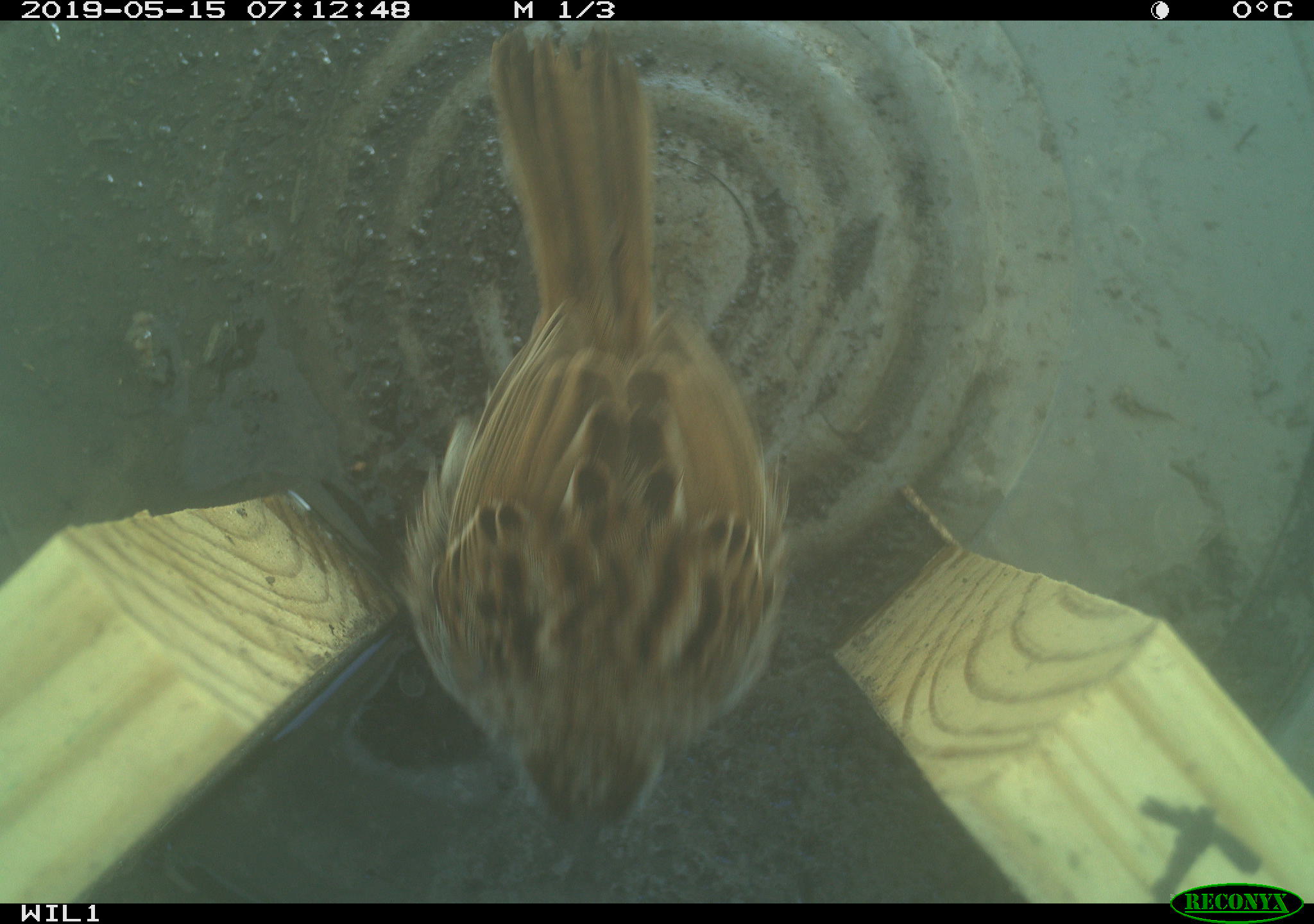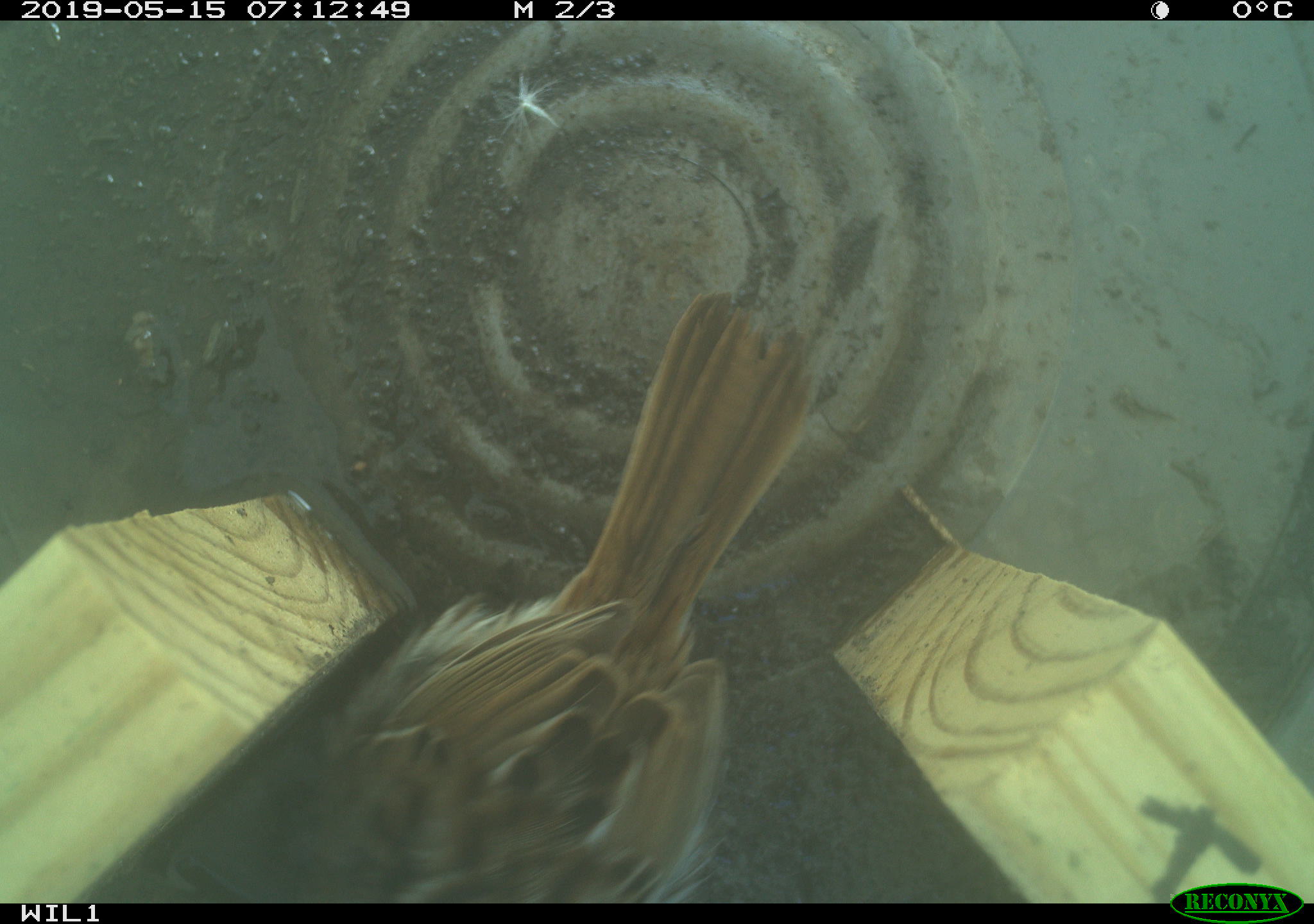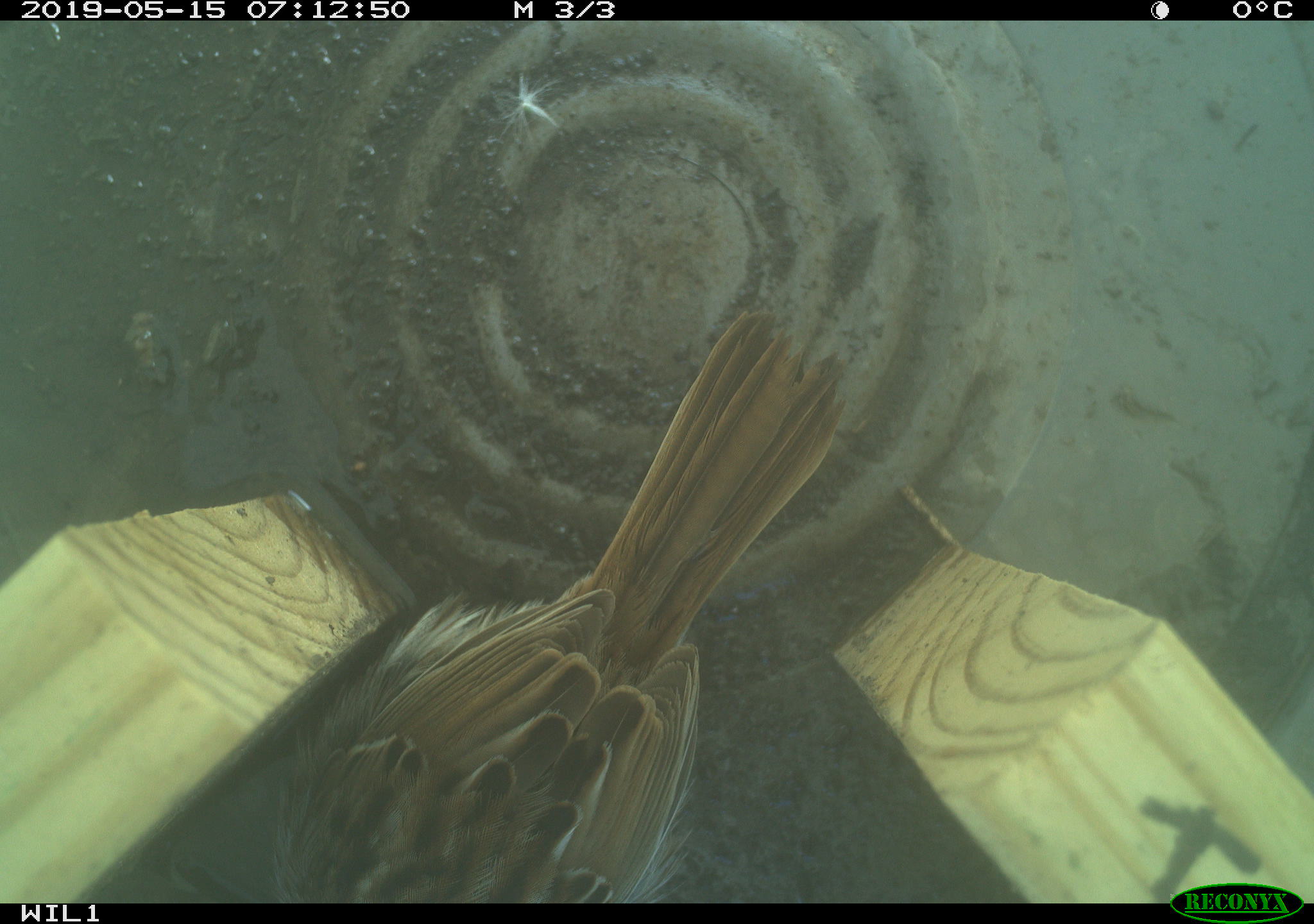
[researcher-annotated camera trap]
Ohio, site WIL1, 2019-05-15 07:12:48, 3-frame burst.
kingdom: Animalia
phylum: Chordata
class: Aves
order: Passeriformes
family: Passerellidae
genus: Melospiza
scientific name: Melospiza melodia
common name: song sparrow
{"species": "song sparrow (Melospiza melodia)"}